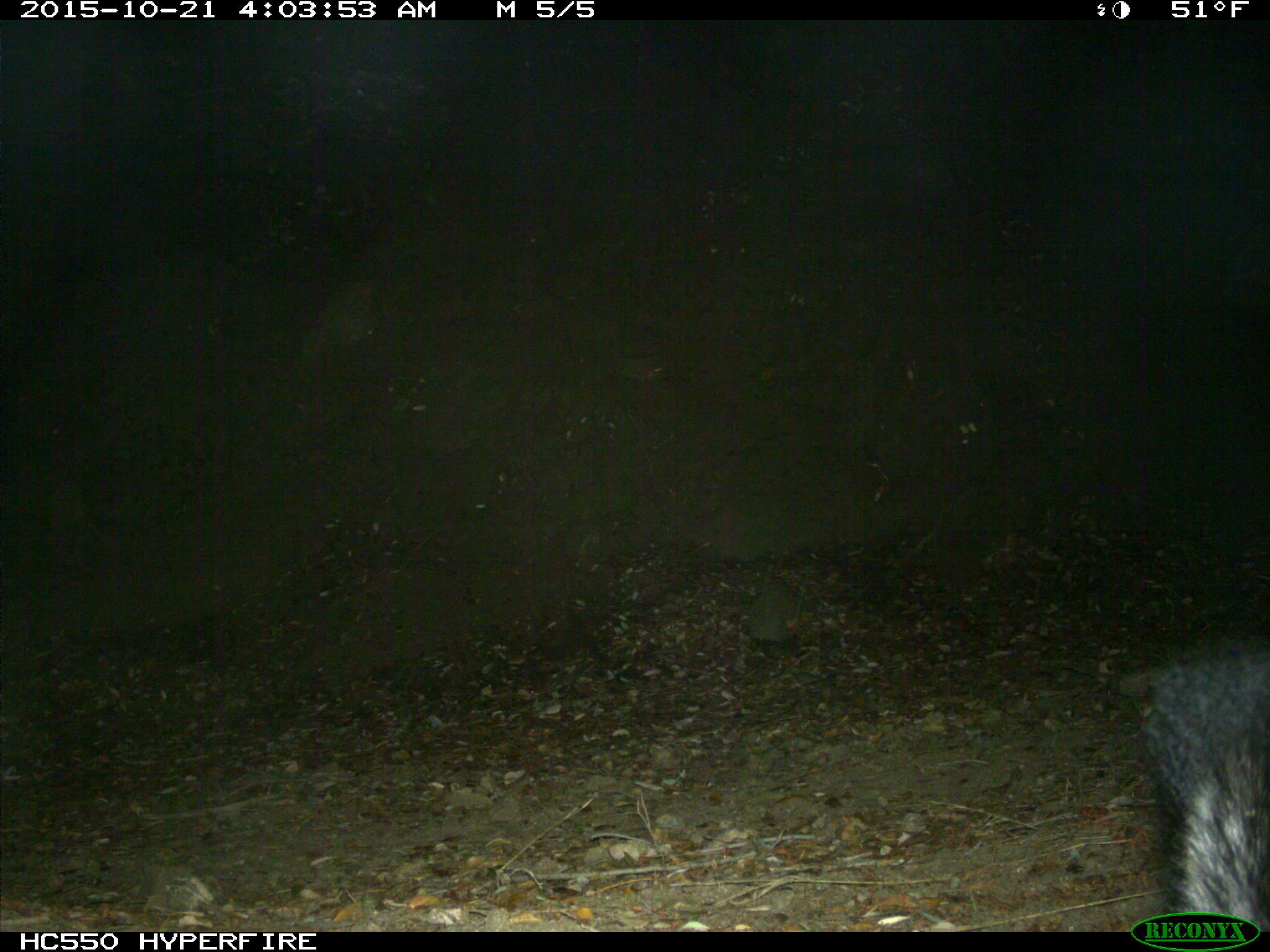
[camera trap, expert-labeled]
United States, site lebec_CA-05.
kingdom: Animalia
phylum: Chordata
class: Mammalia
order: Carnivora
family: Canidae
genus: Urocyon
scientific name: Urocyon cinereoargenteus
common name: gray fox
Urocyon cinereoargenteus (gray fox).